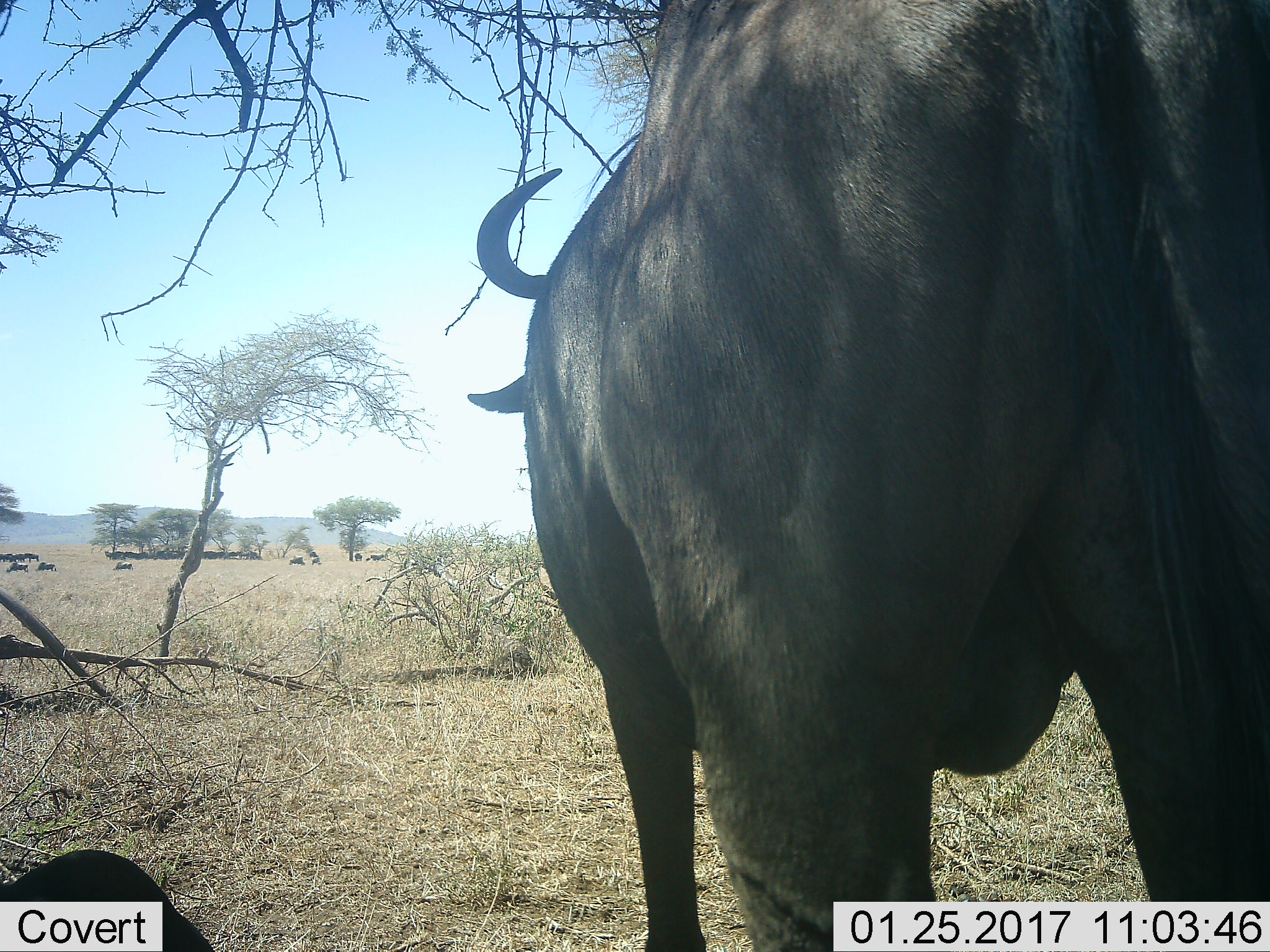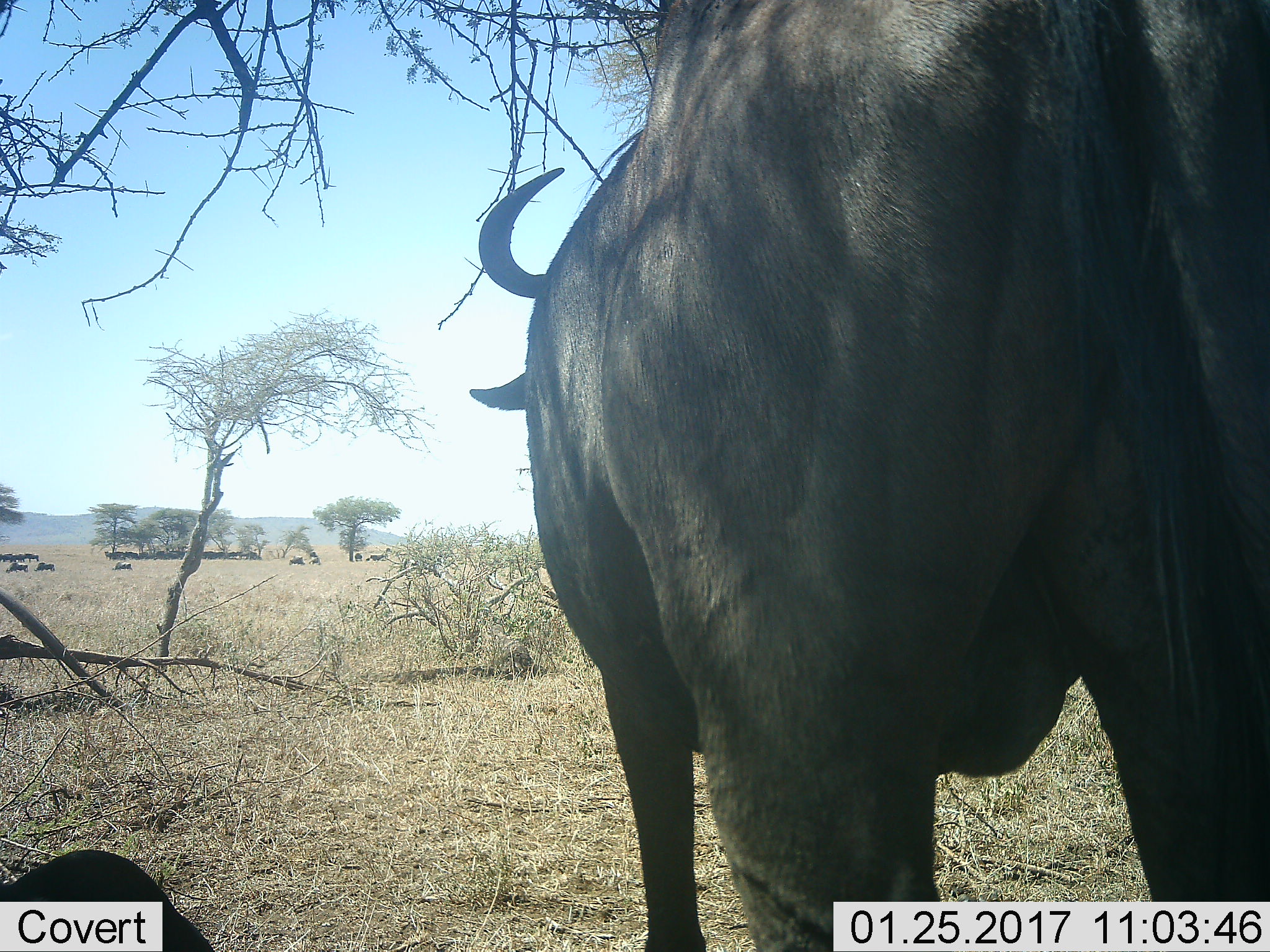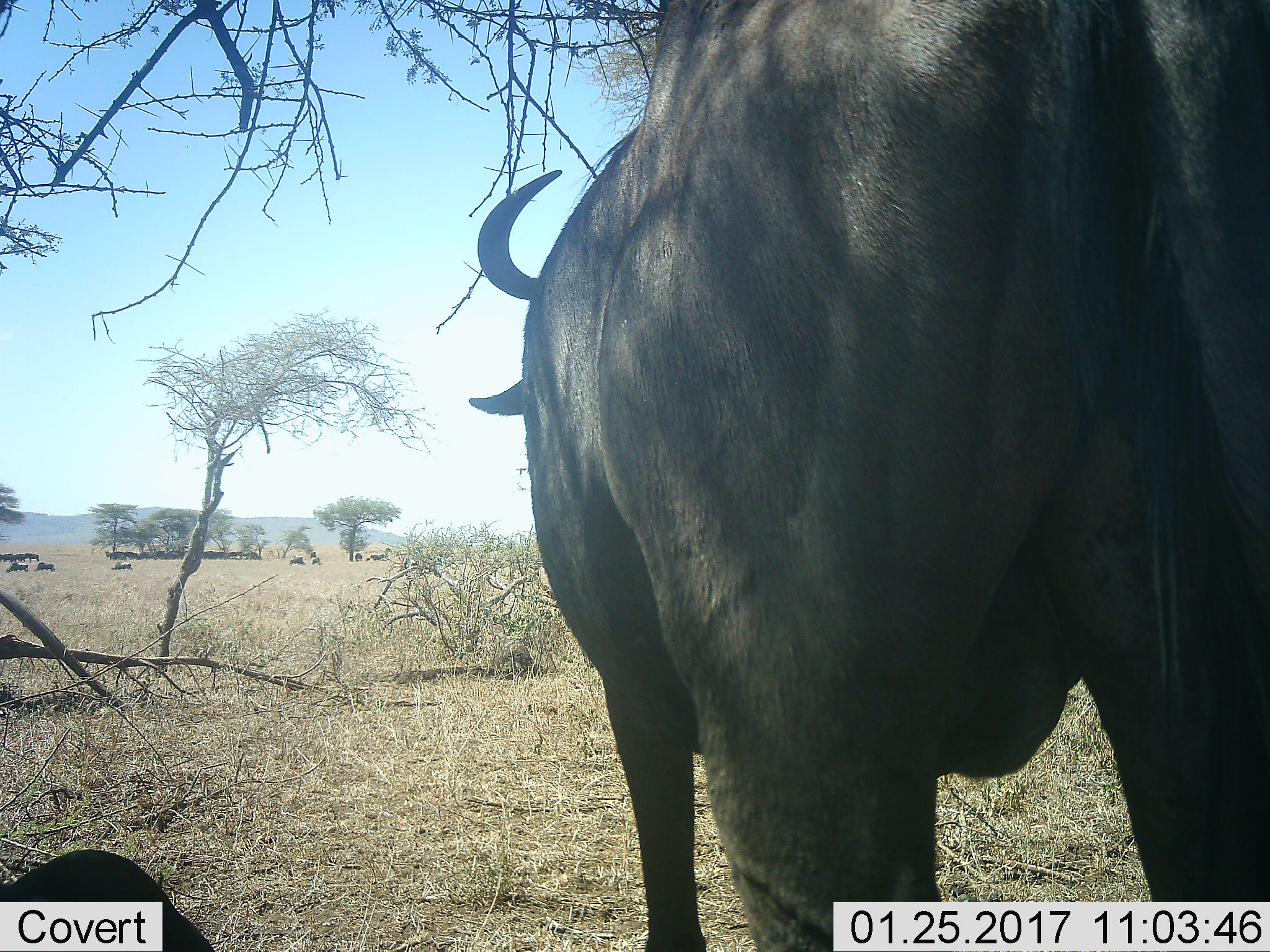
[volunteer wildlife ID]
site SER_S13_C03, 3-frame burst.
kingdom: Animalia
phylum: Chordata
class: Mammalia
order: Artiodactyla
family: Bovidae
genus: Connochaetes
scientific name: Connochaetes taurinus taurinus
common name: blue wildebeest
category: wildebeestblue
Wildebeestblue (blue wildebeest) (Connochaetes taurinus taurinus), count 1. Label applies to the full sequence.